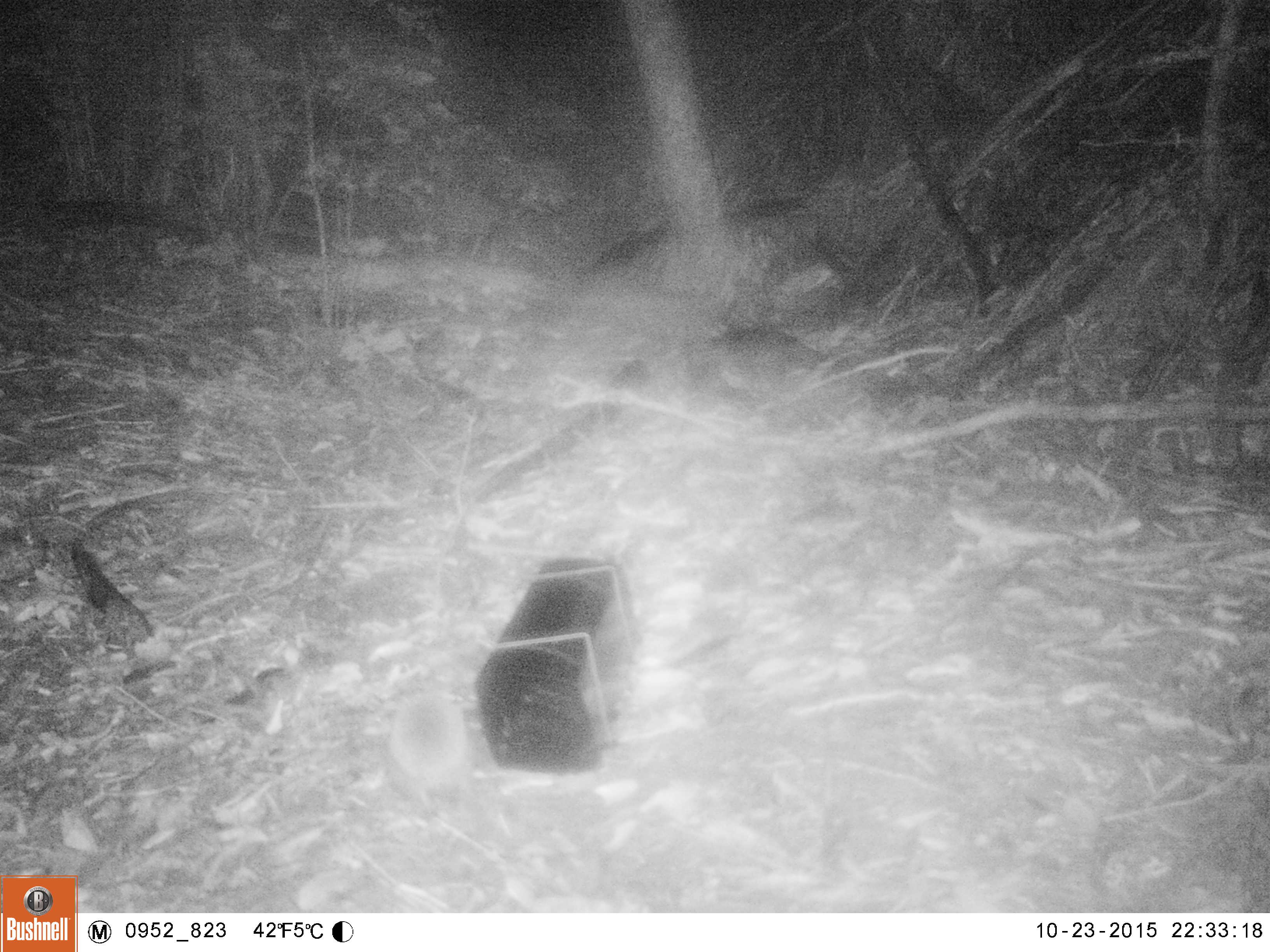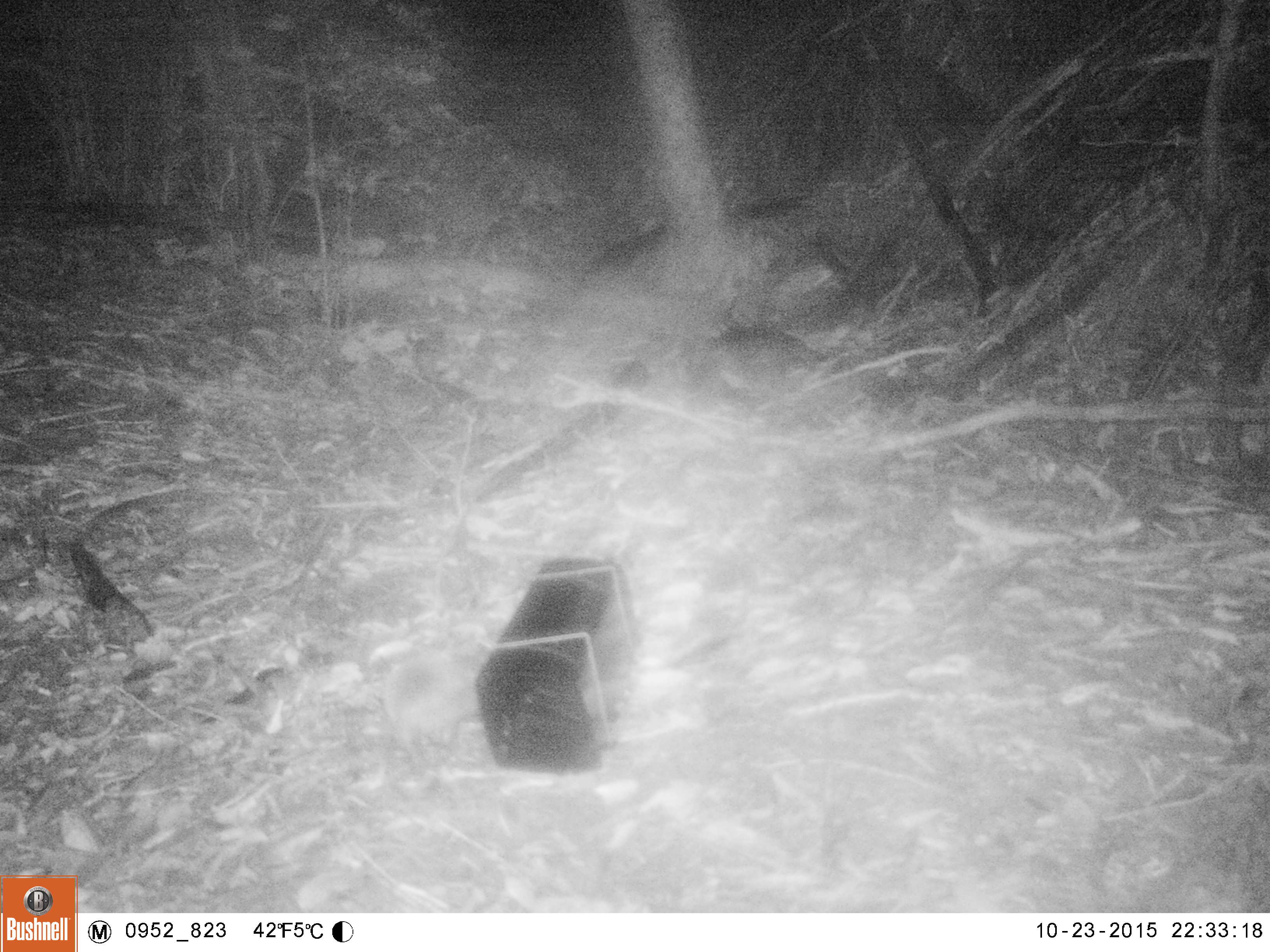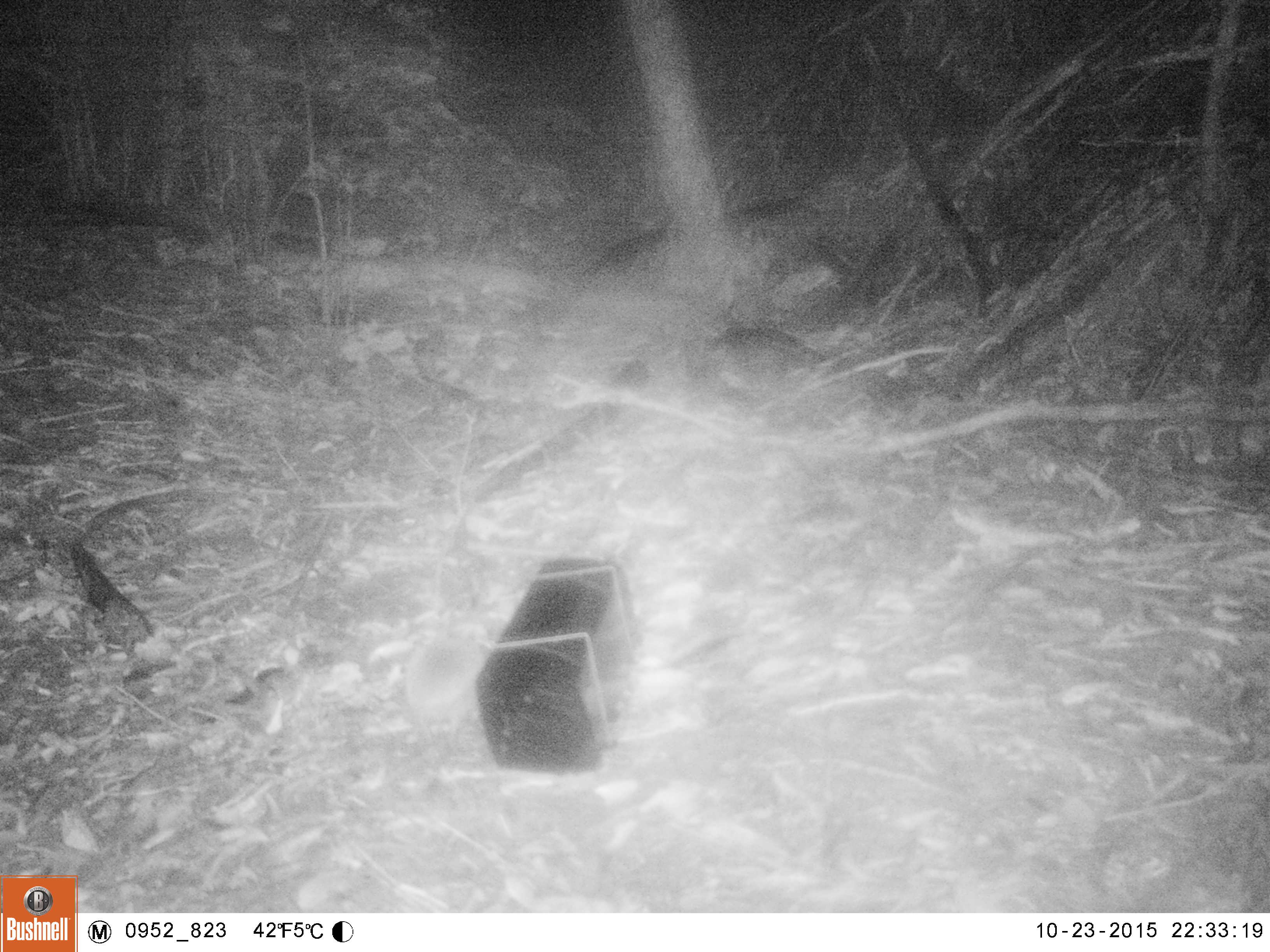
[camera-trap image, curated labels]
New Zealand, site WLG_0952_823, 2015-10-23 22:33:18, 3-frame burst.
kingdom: Animalia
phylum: Chordata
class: Mammalia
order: Eulipotyphla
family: Erinaceidae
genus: Erinaceus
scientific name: Erinaceus europaeus europaeus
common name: european hedgehog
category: hedgehog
Hedgehog (european hedgehog) (Erinaceus europaeus europaeus).